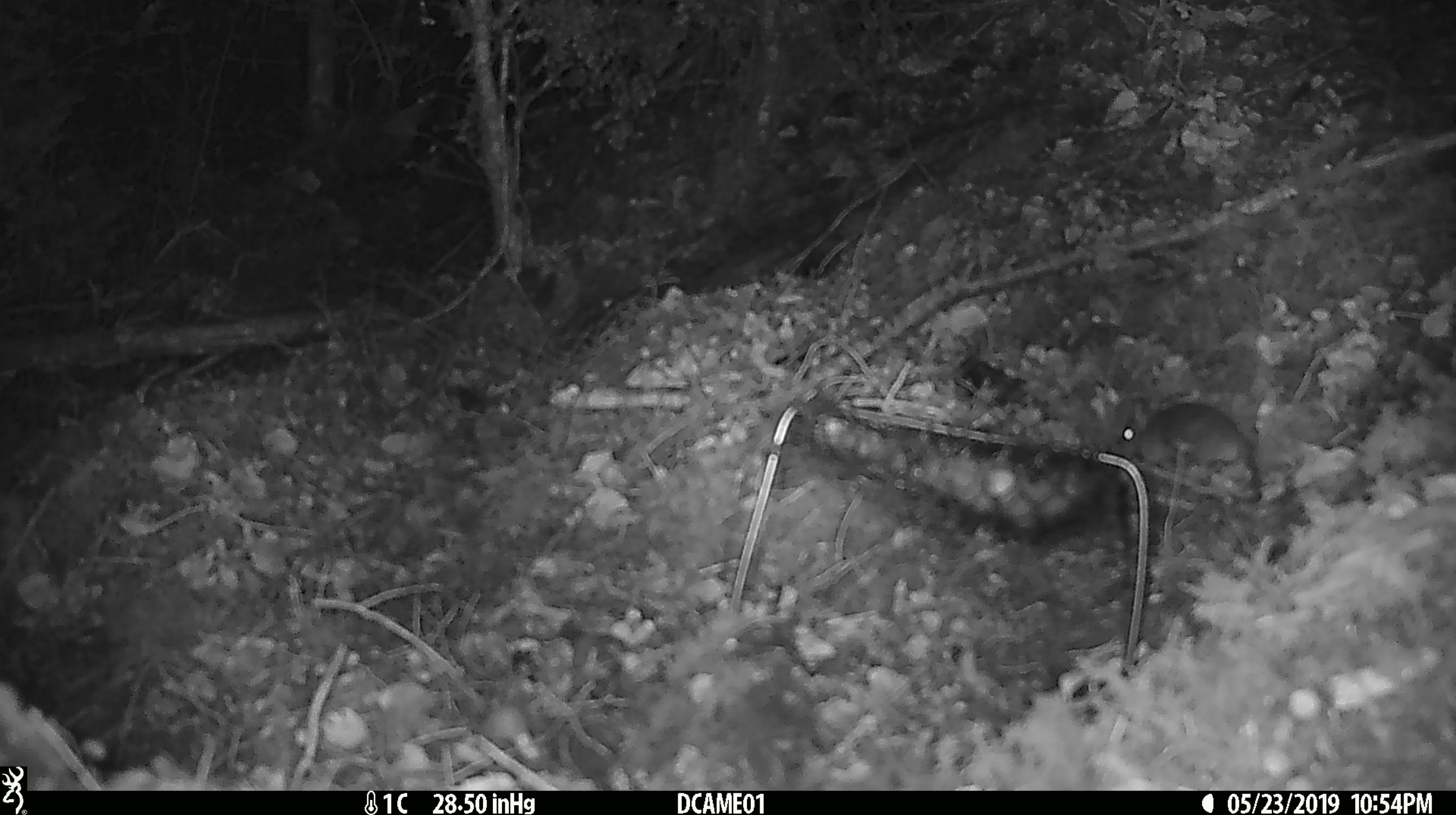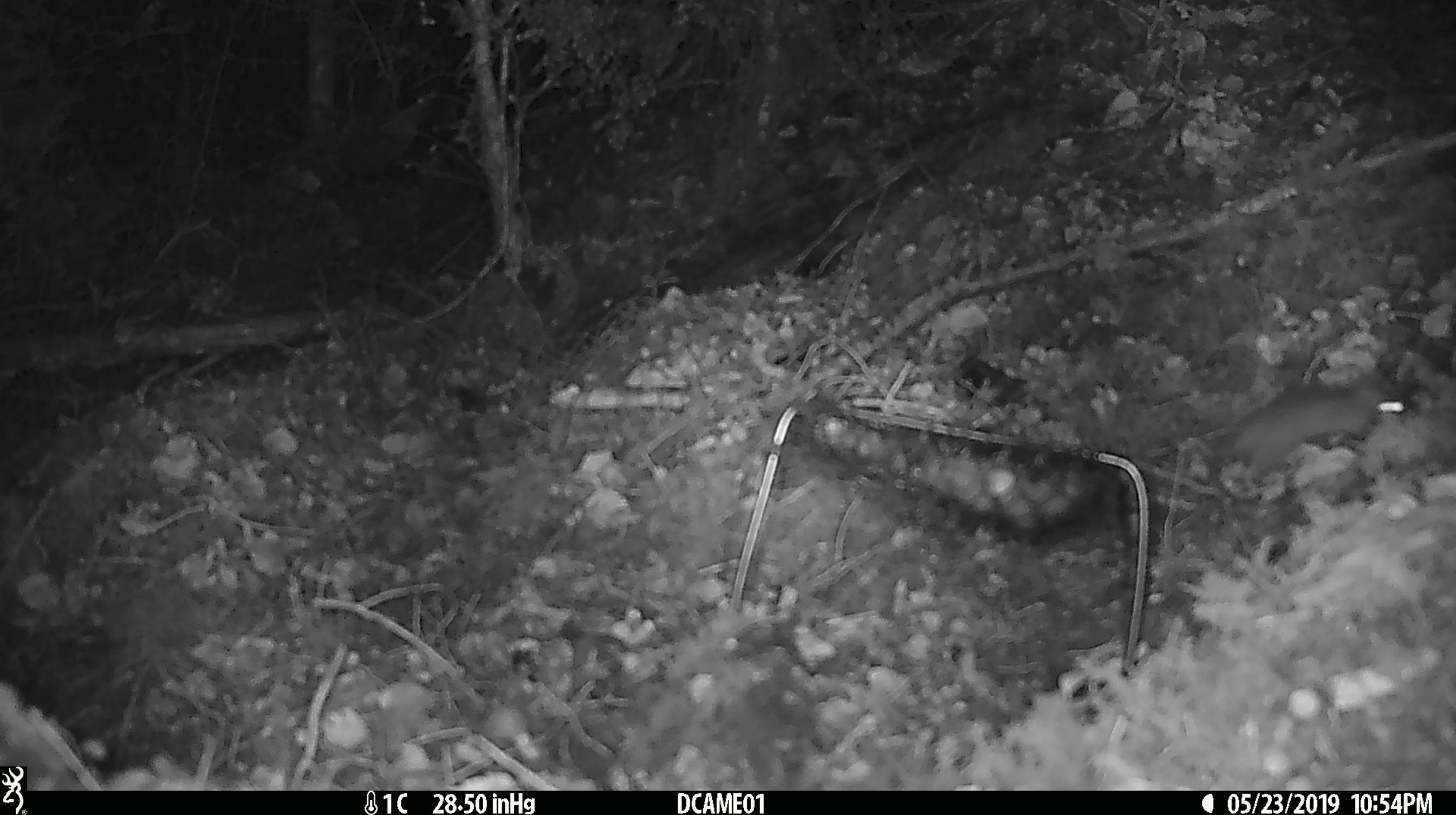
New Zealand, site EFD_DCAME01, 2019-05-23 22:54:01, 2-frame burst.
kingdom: Animalia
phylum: Chordata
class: Mammalia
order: Rodentia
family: Muridae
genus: Mus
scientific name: Mus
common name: mouse